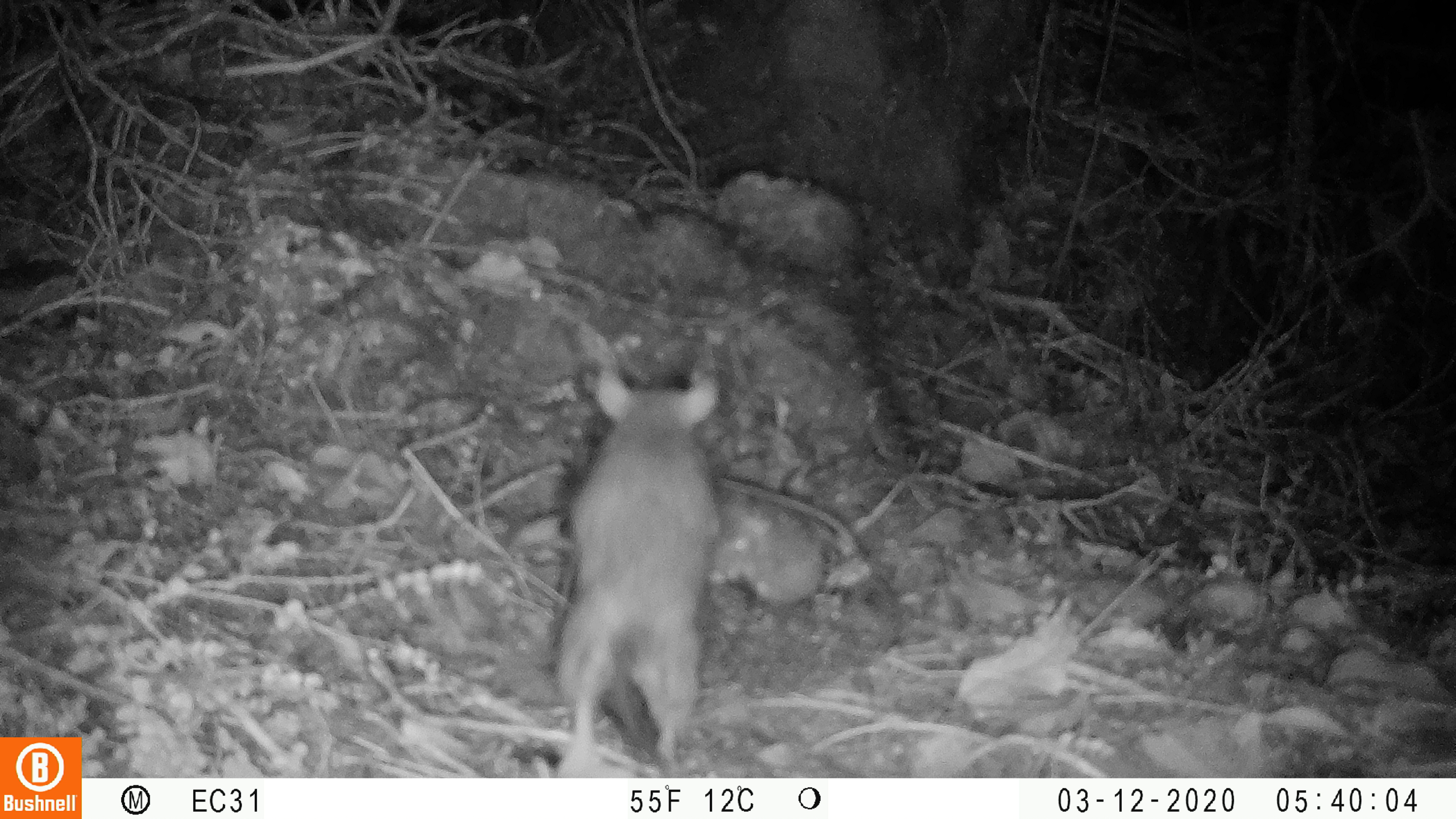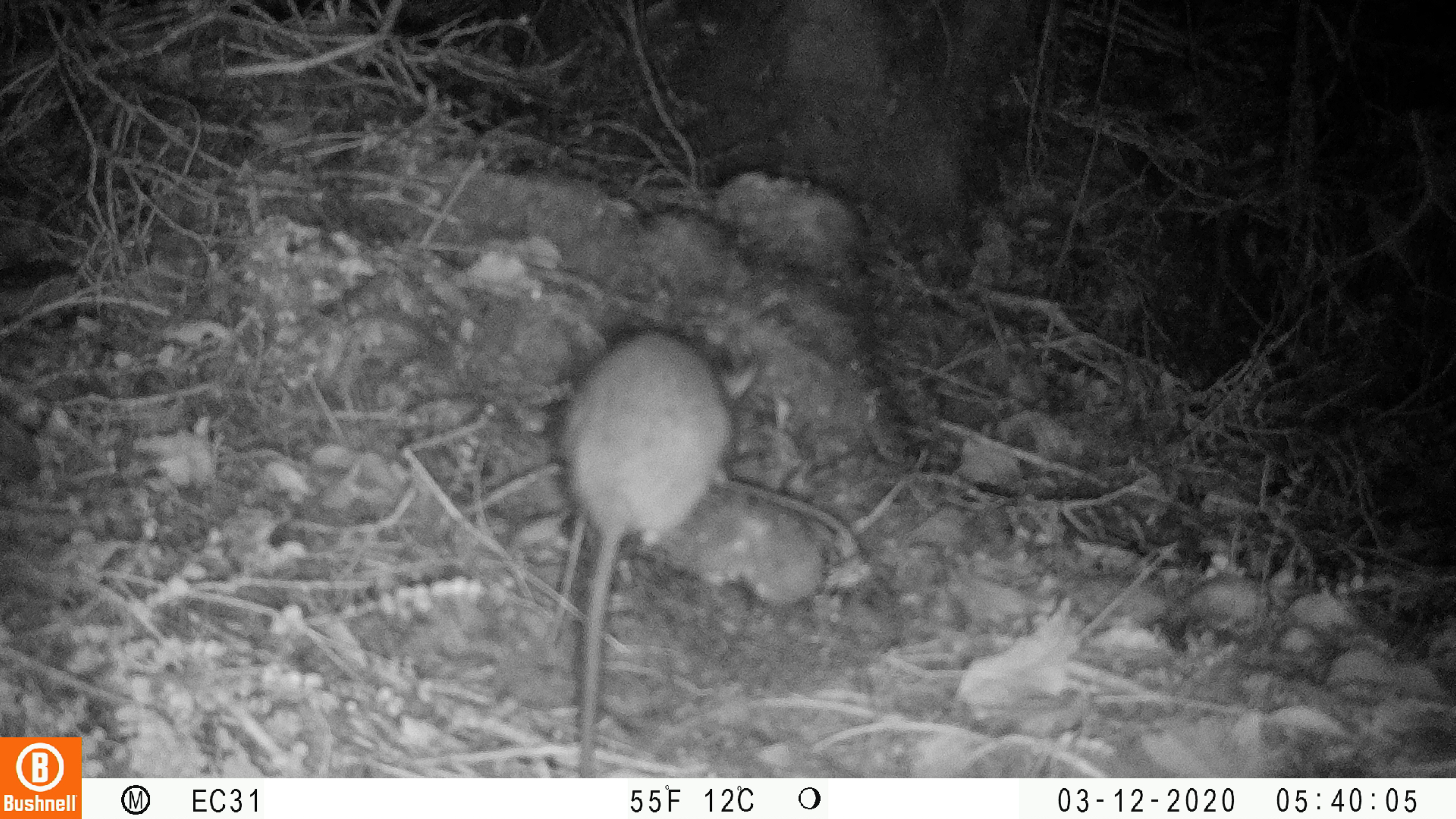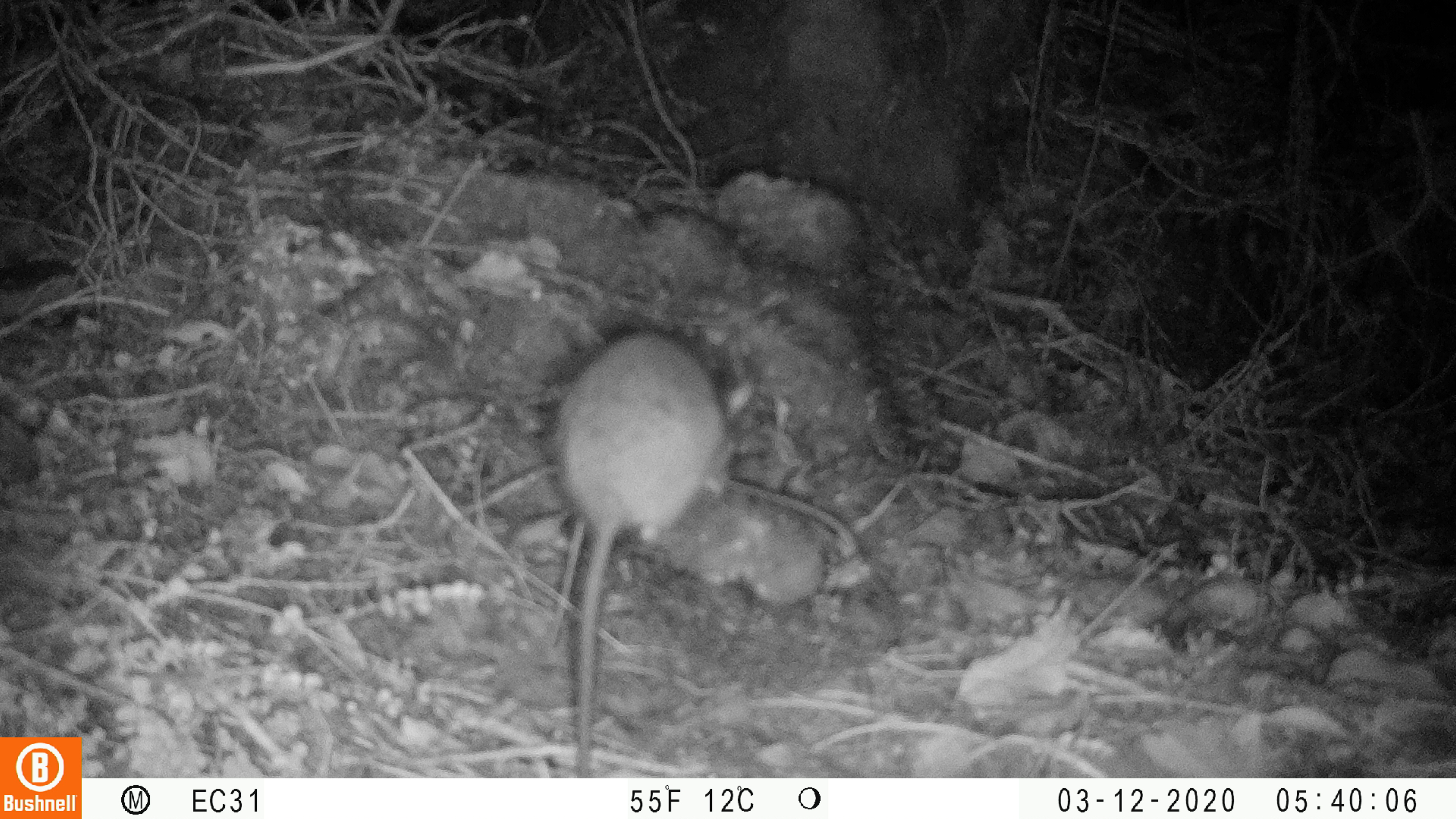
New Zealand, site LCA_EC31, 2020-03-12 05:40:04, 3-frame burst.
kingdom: Animalia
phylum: Chordata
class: Mammalia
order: Rodentia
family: Muridae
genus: Rattus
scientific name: Rattus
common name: rat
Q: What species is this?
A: Rat (Rattus).